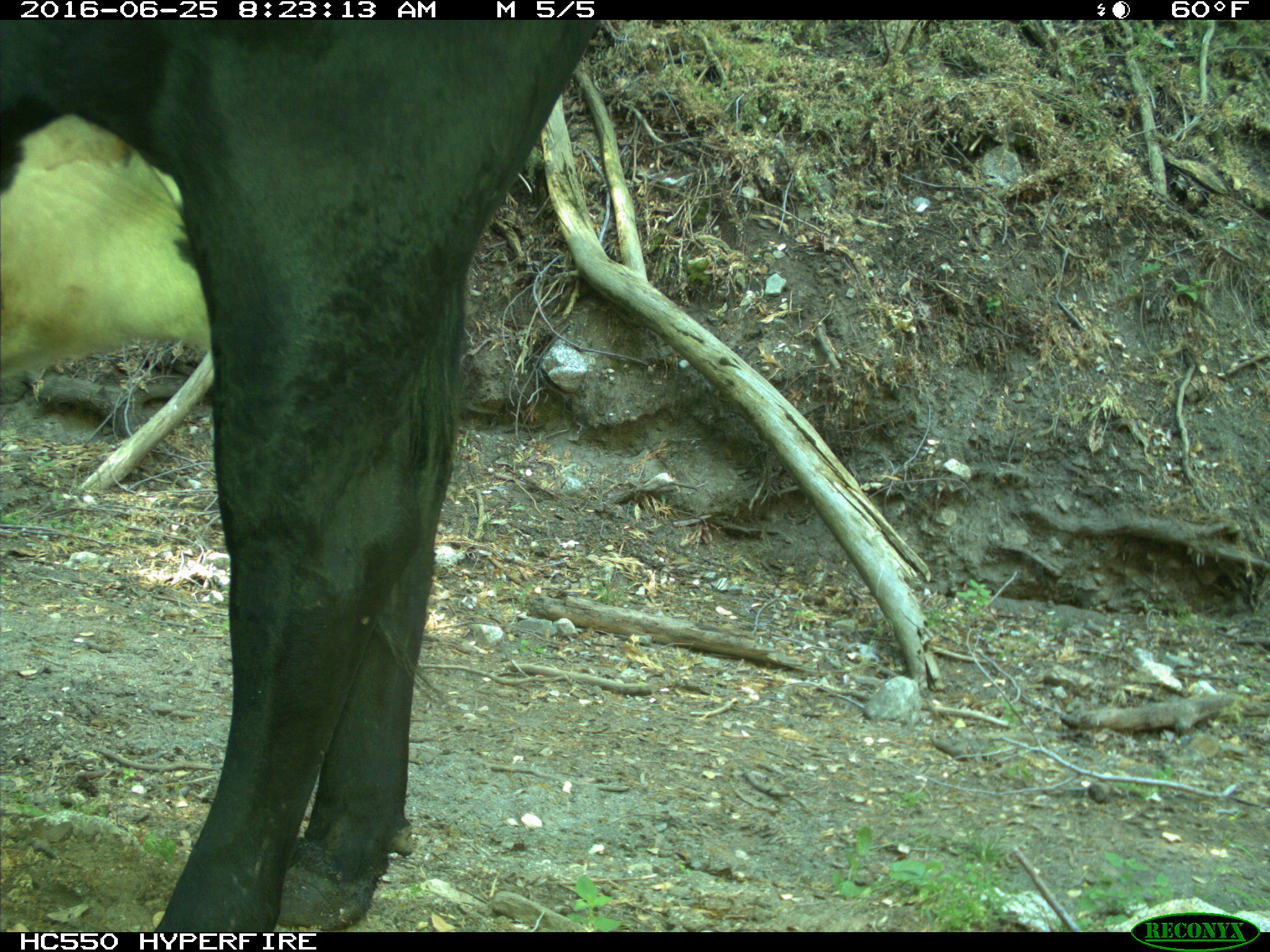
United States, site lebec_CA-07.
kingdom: Animalia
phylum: Chordata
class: Mammalia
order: Artiodactyla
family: Bovidae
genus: Bos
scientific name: Bos taurus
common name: domestic cow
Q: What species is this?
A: Bos taurus (domestic cow).